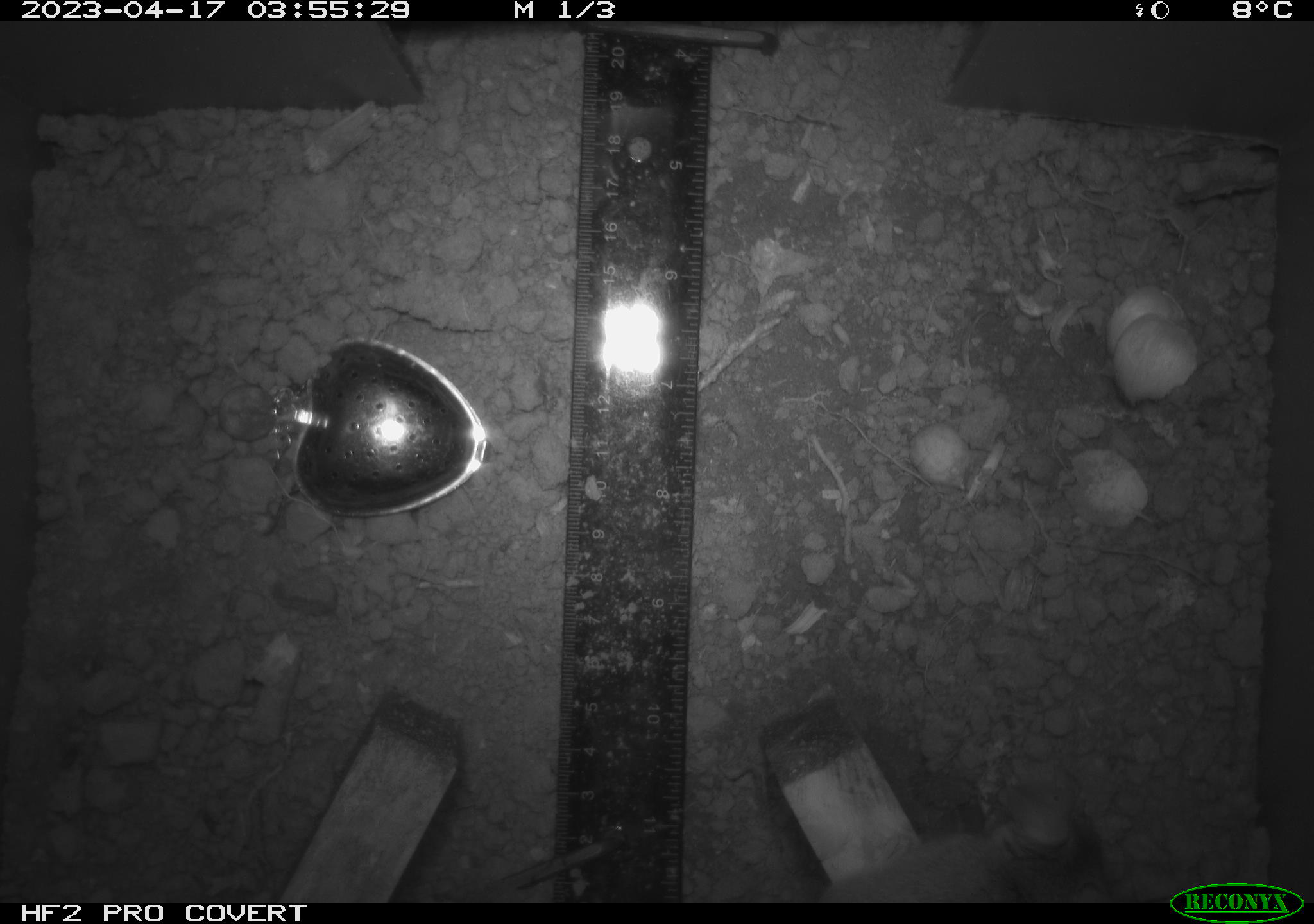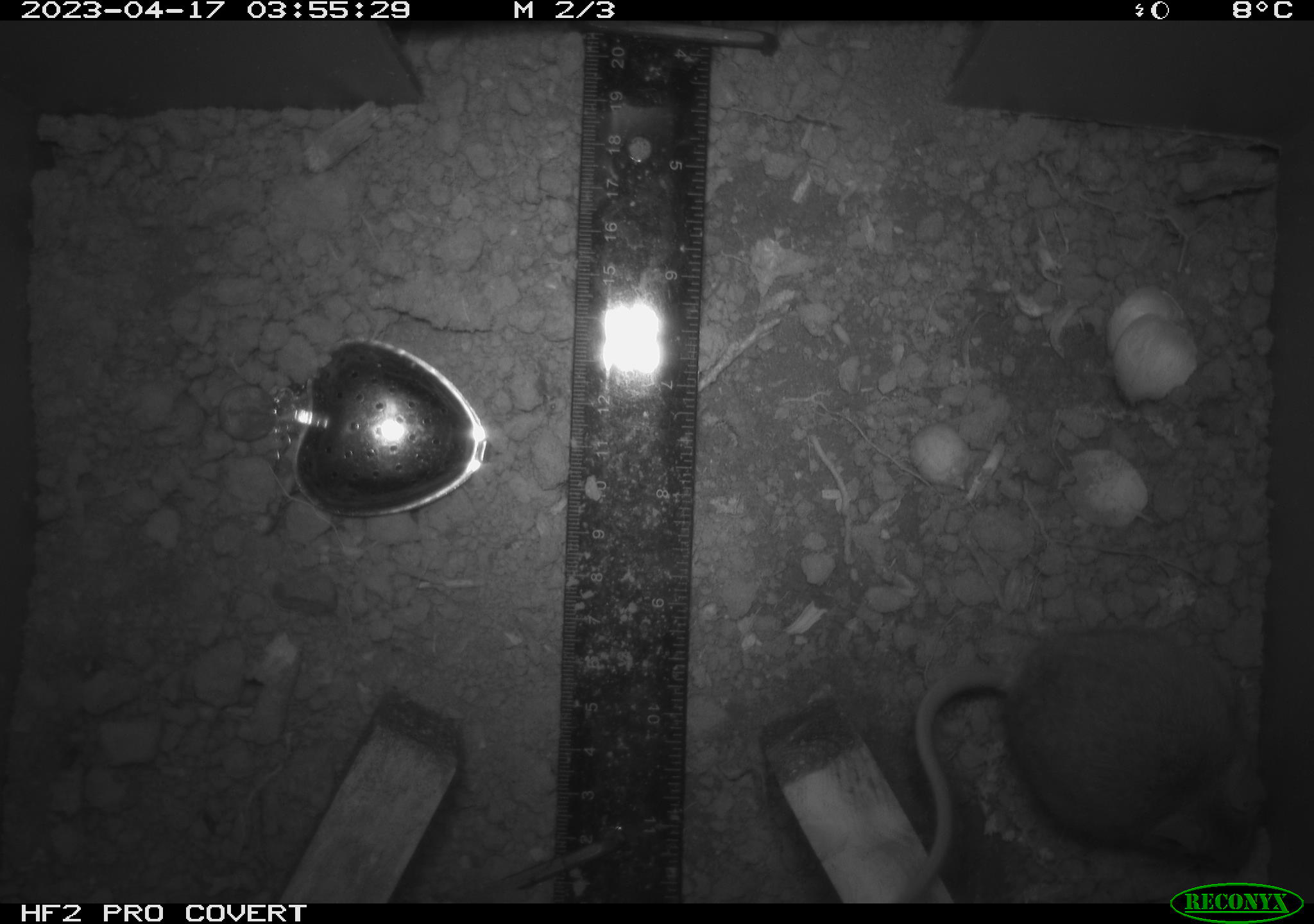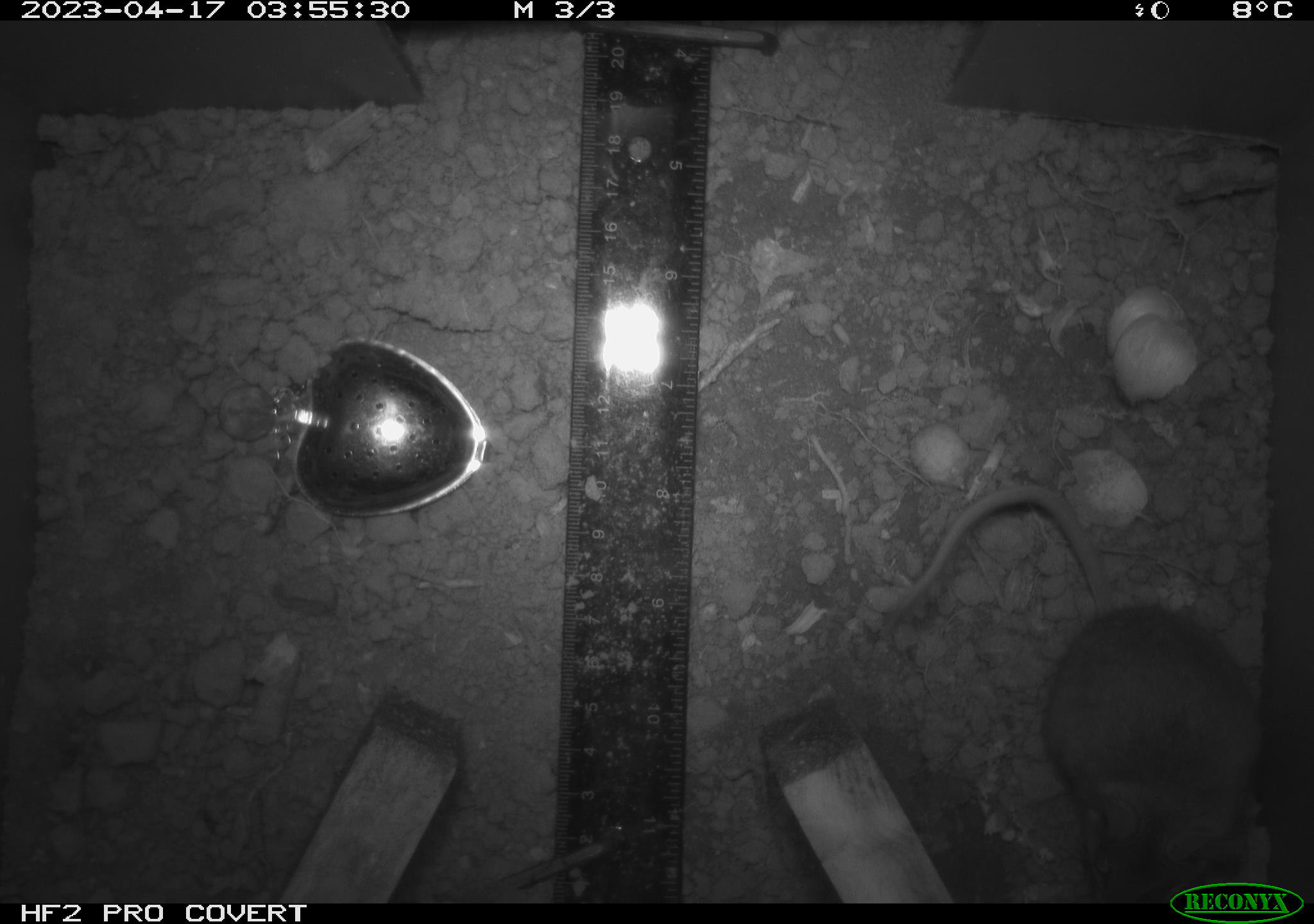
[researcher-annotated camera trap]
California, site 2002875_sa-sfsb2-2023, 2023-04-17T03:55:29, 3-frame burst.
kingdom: Animalia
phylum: Chordata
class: Mammalia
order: Rodentia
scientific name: Rodentia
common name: mouse species